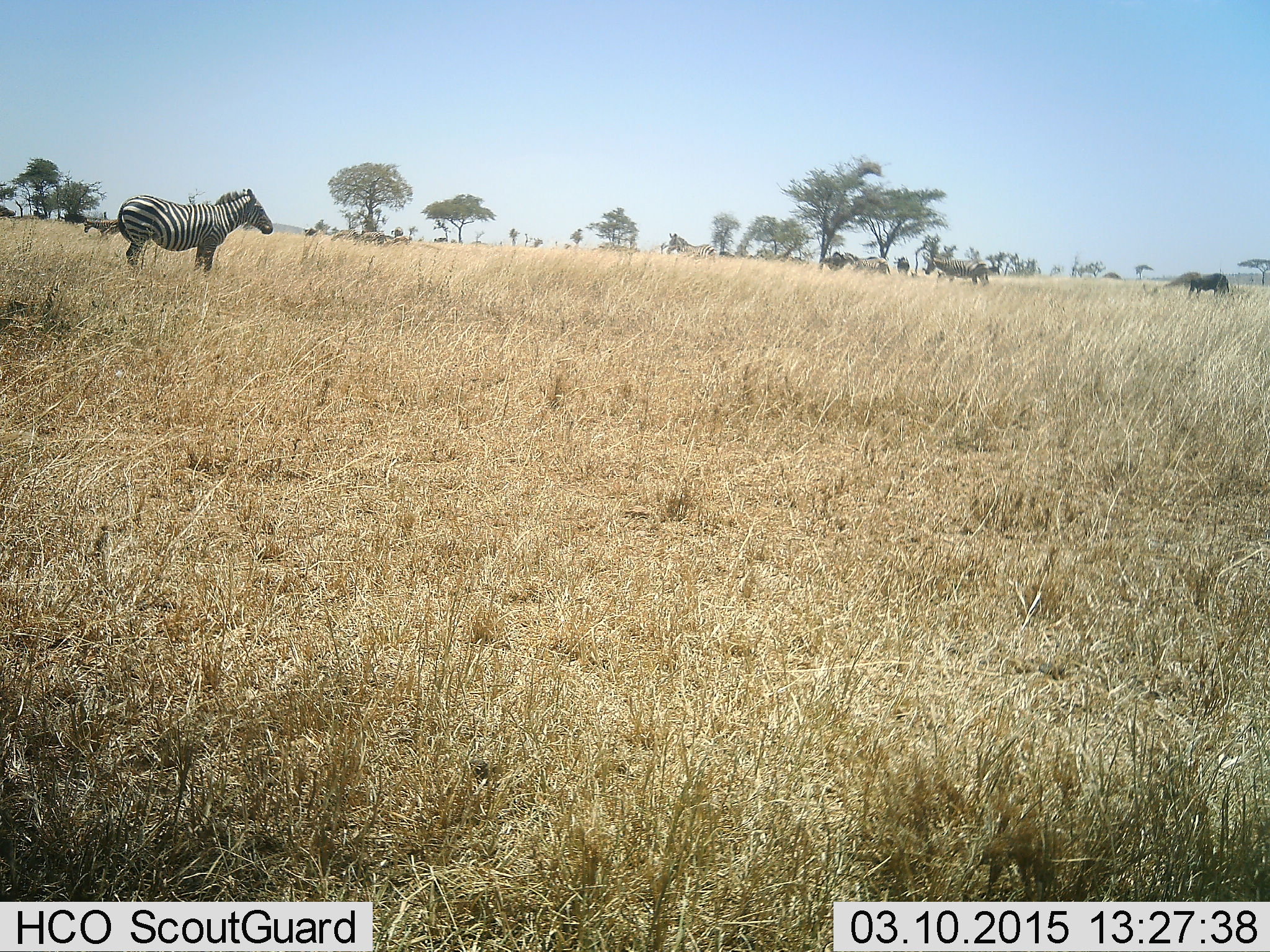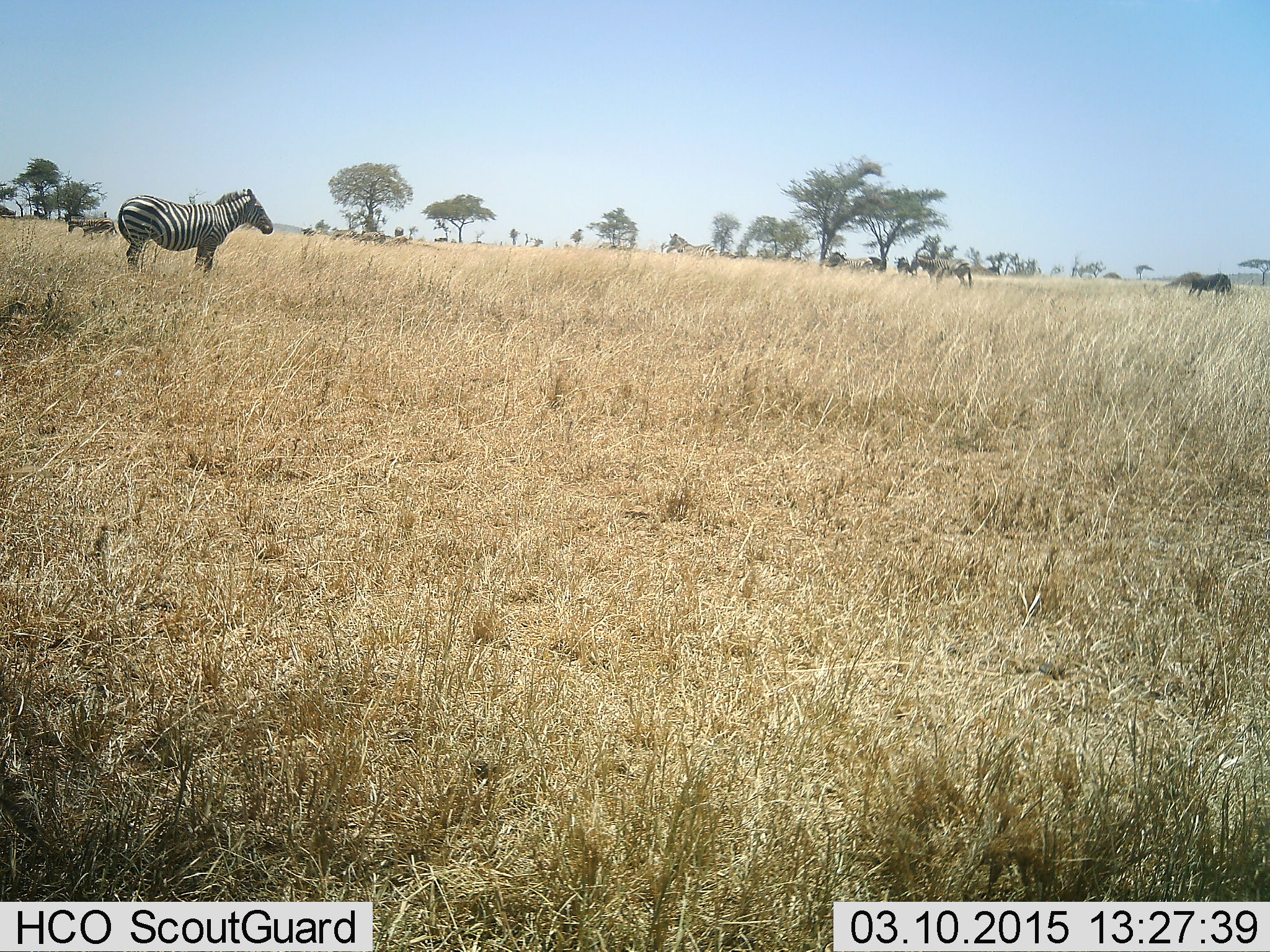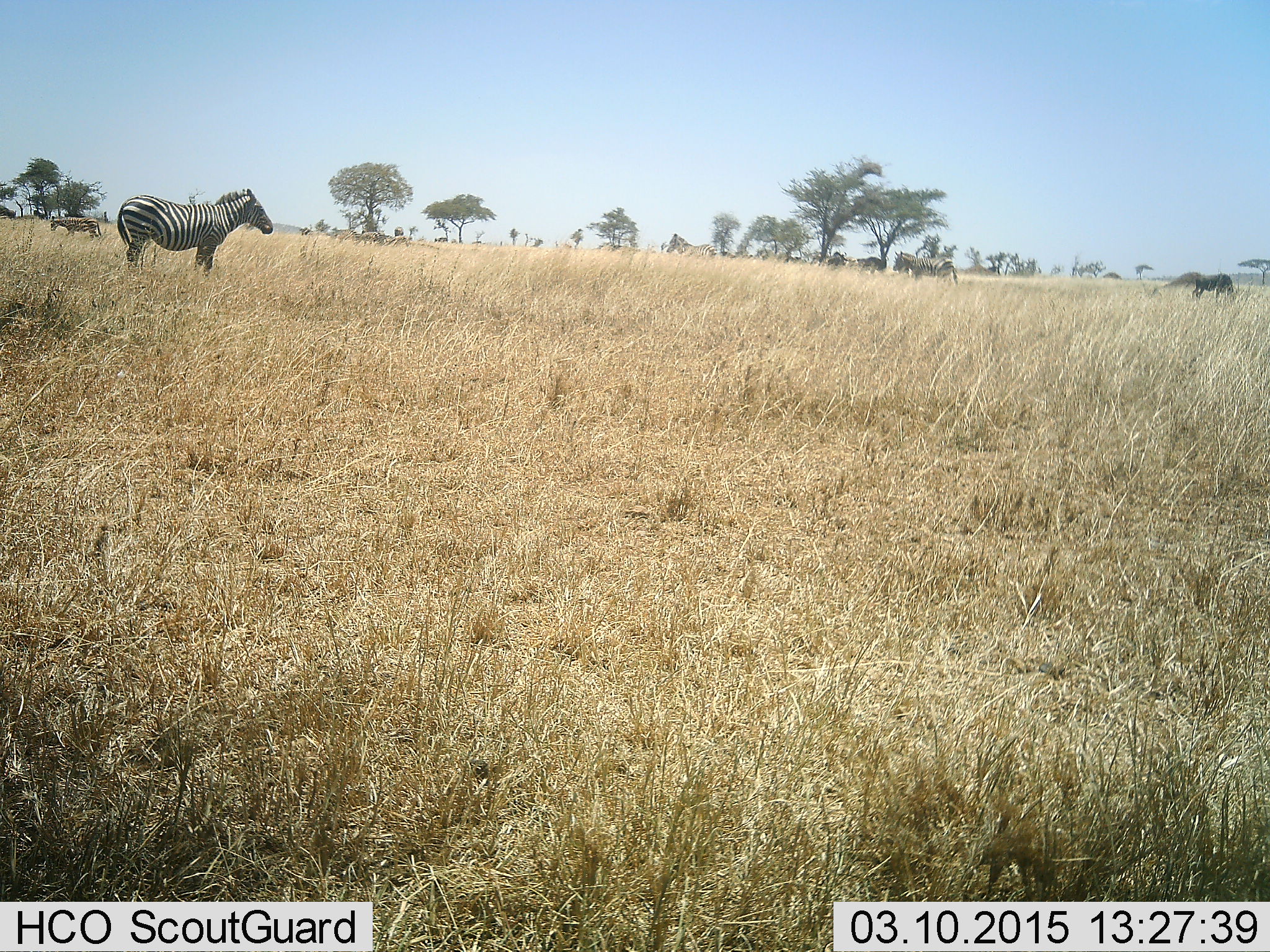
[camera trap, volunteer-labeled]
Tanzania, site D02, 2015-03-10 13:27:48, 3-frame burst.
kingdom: Animalia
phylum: Chordata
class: Mammalia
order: Perissodactyla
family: Equidae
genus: Equus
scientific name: Equus quagga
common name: plains zebra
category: zebra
Zebra (plains zebra) (Equus quagga), count 6. Behavior (volunteer vote fractions): standing 85%, resting 8%, moving 69%, interacting 0%. Young present (vote fraction): 0%. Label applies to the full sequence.